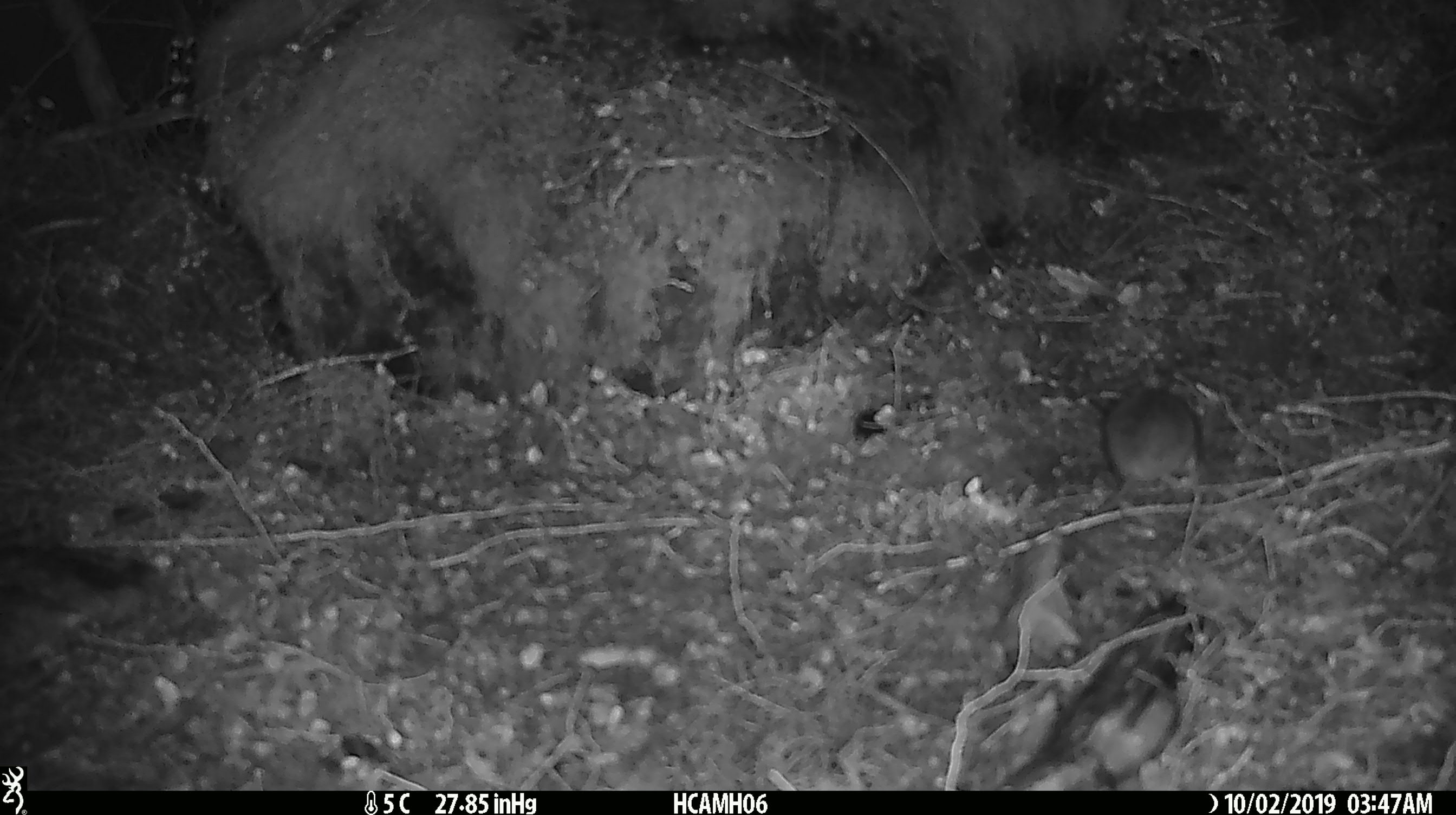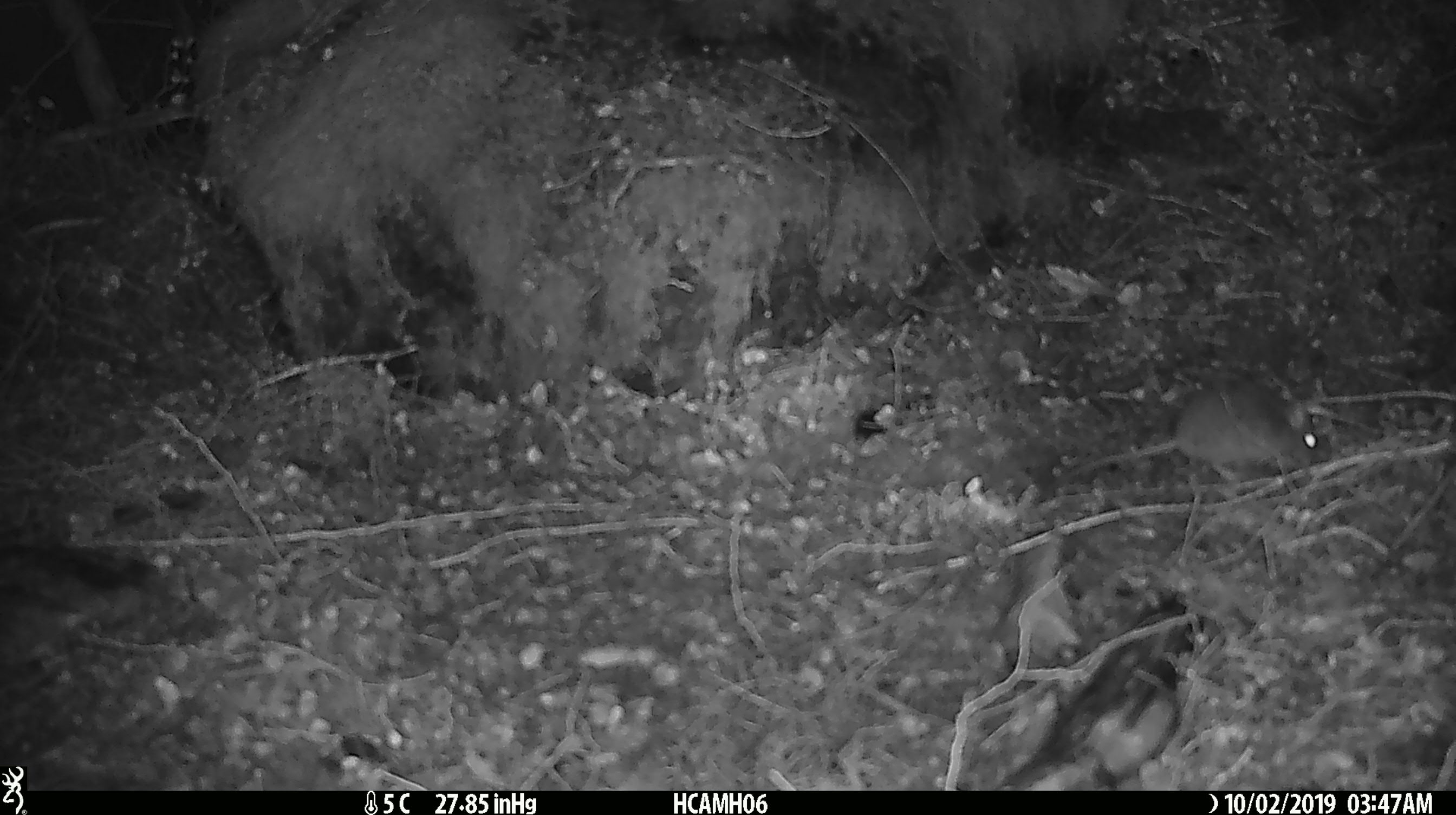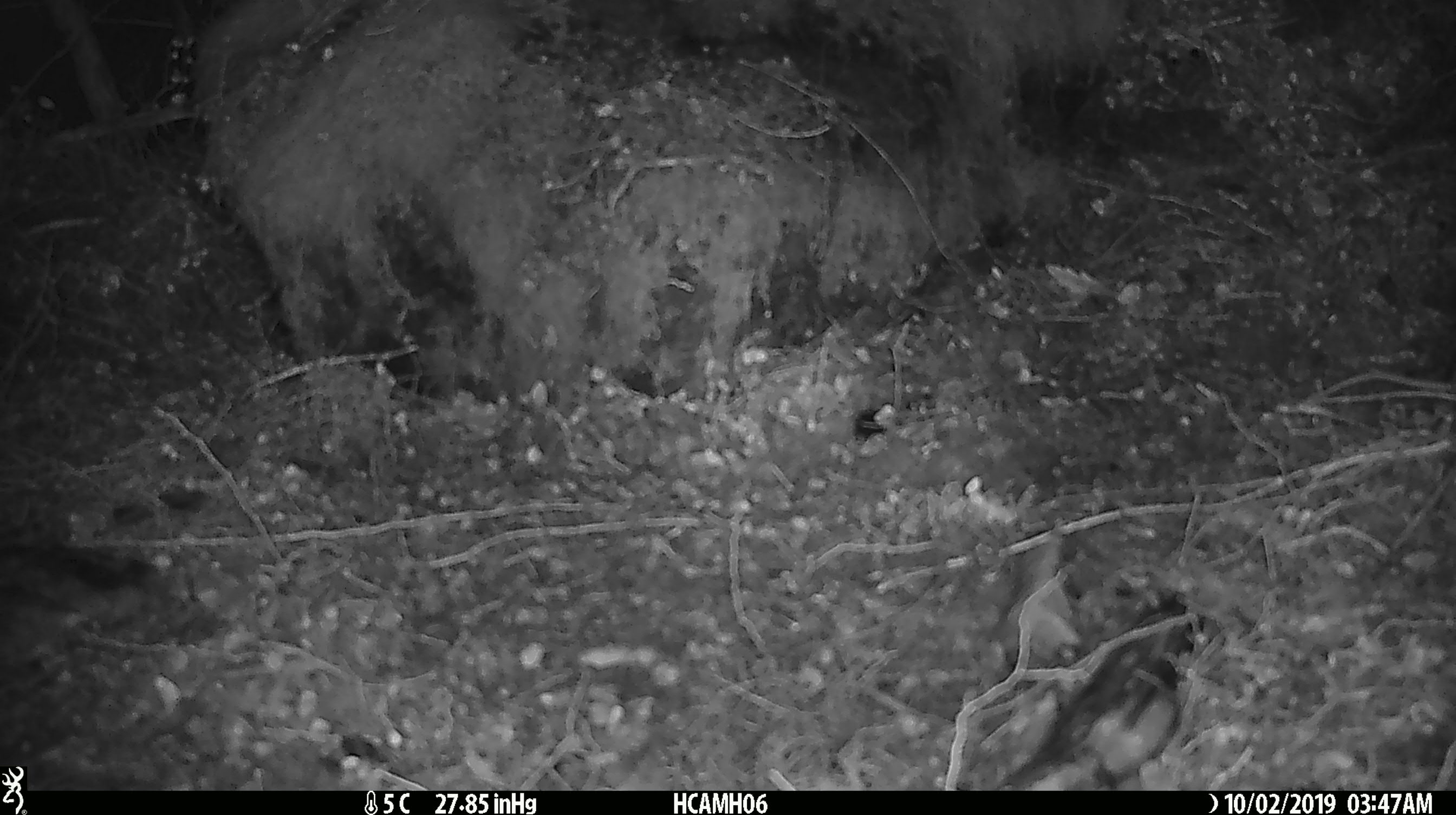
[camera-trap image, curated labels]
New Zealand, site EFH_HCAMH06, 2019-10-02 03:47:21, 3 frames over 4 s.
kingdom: Animalia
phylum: Chordata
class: Mammalia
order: Rodentia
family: Muridae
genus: Mus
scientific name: Mus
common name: mouse